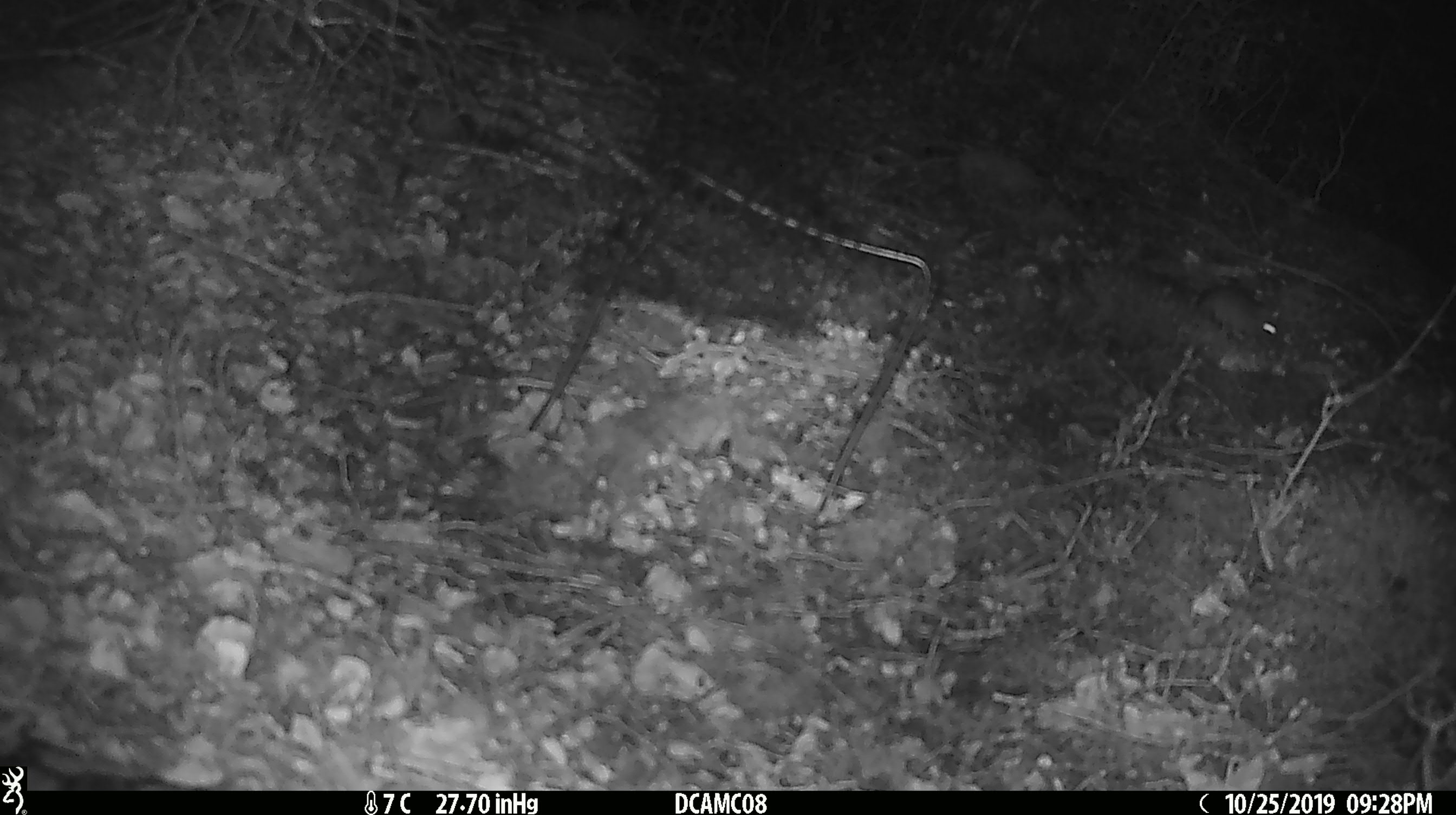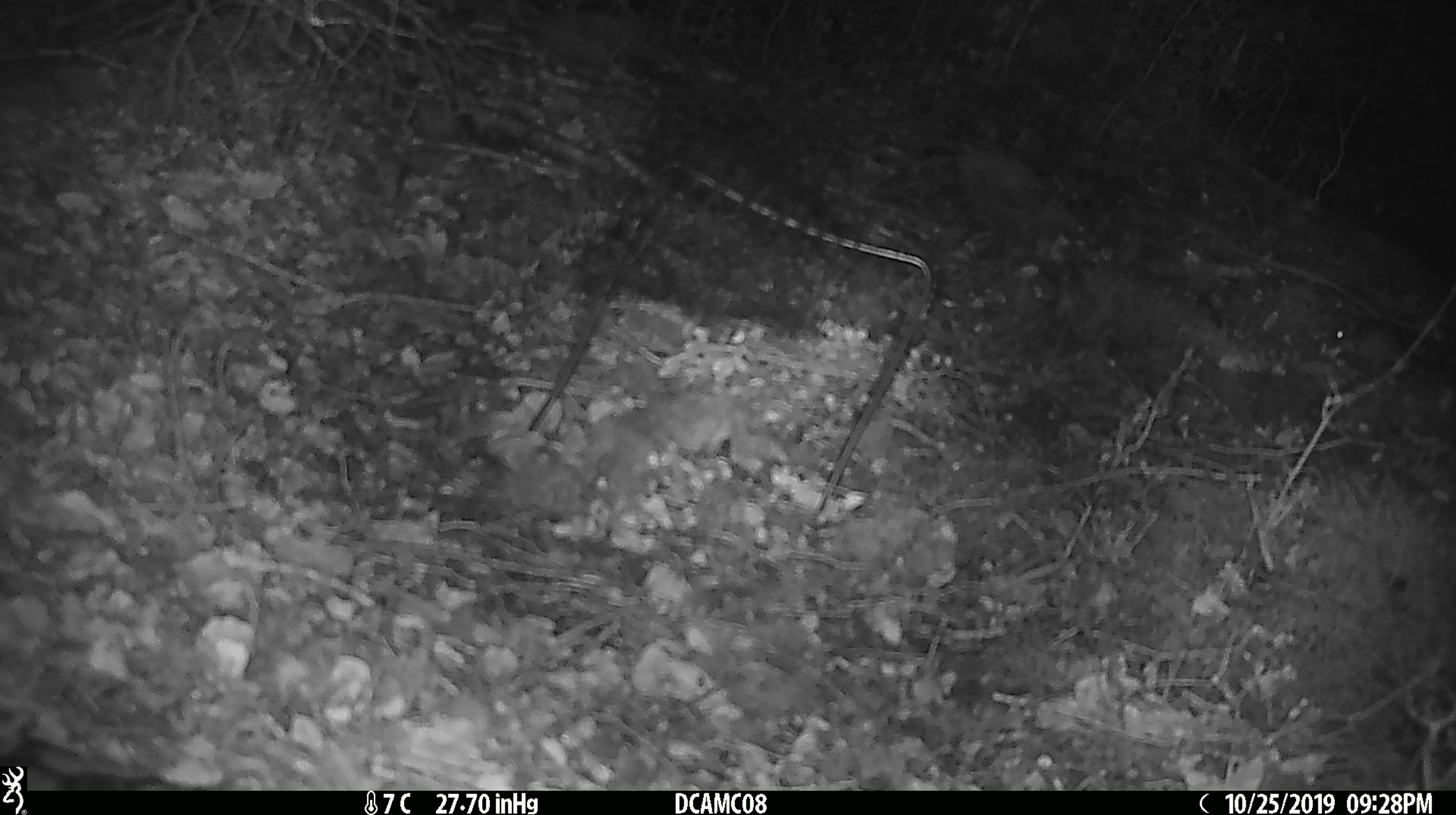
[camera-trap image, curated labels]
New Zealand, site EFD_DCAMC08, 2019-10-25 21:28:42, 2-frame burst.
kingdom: Animalia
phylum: Chordata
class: Mammalia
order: Rodentia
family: Muridae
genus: Mus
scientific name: Mus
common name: mouse